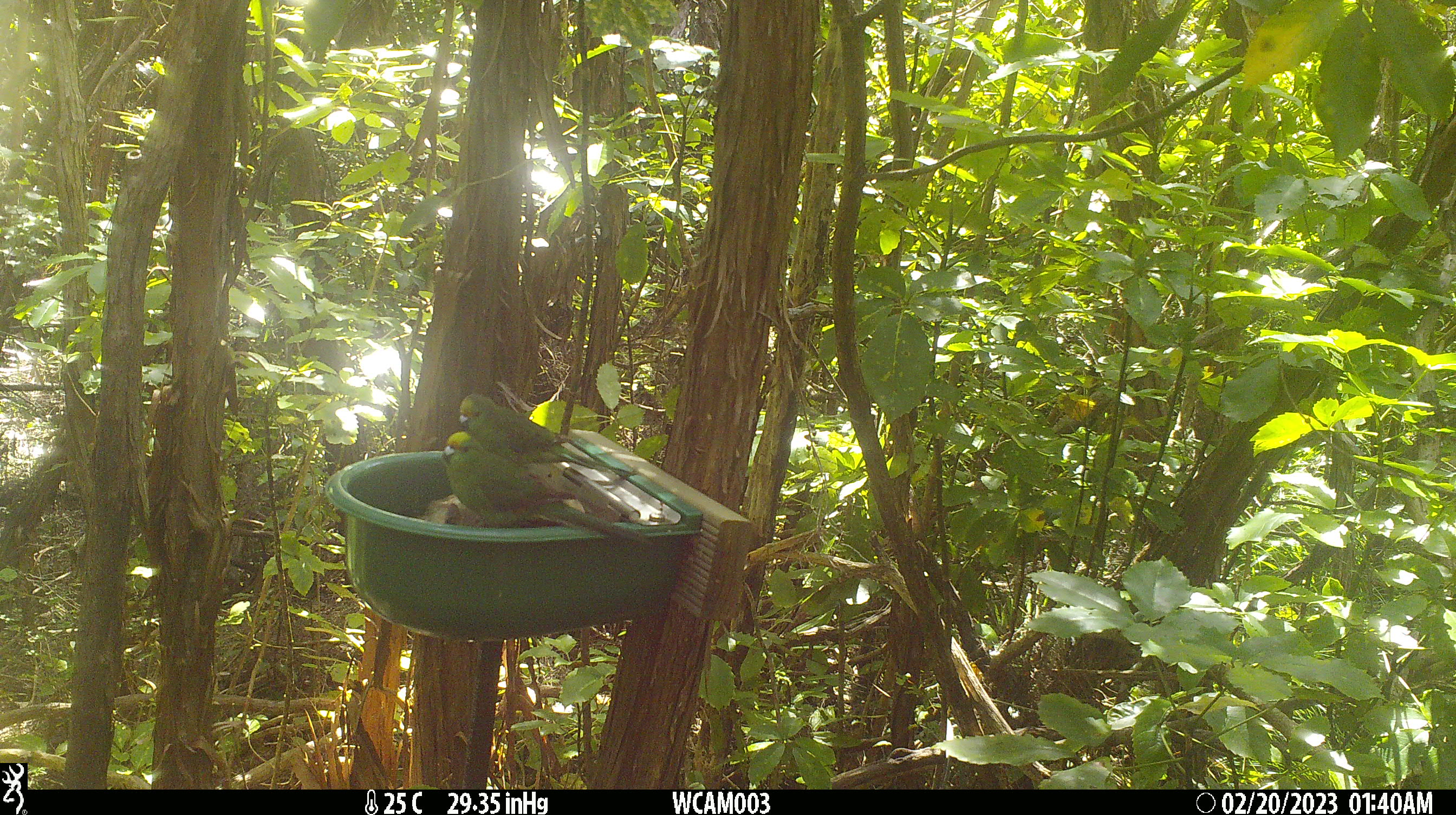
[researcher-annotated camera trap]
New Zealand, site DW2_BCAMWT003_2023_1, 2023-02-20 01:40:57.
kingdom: Animalia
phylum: Chordata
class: Aves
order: Psittaciformes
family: Psittaculidae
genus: Cyanoramphus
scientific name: Cyanoramphus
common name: parakeet